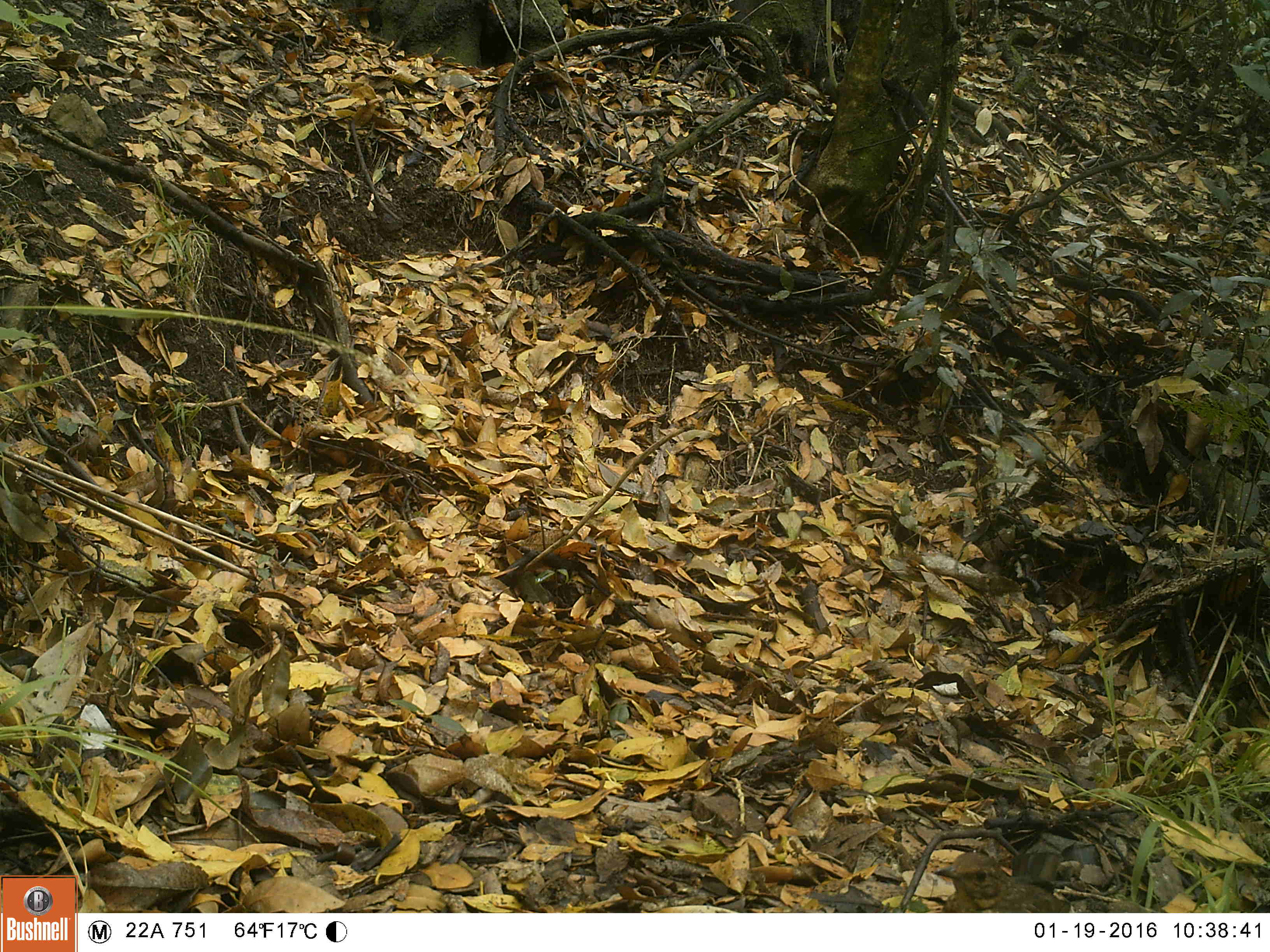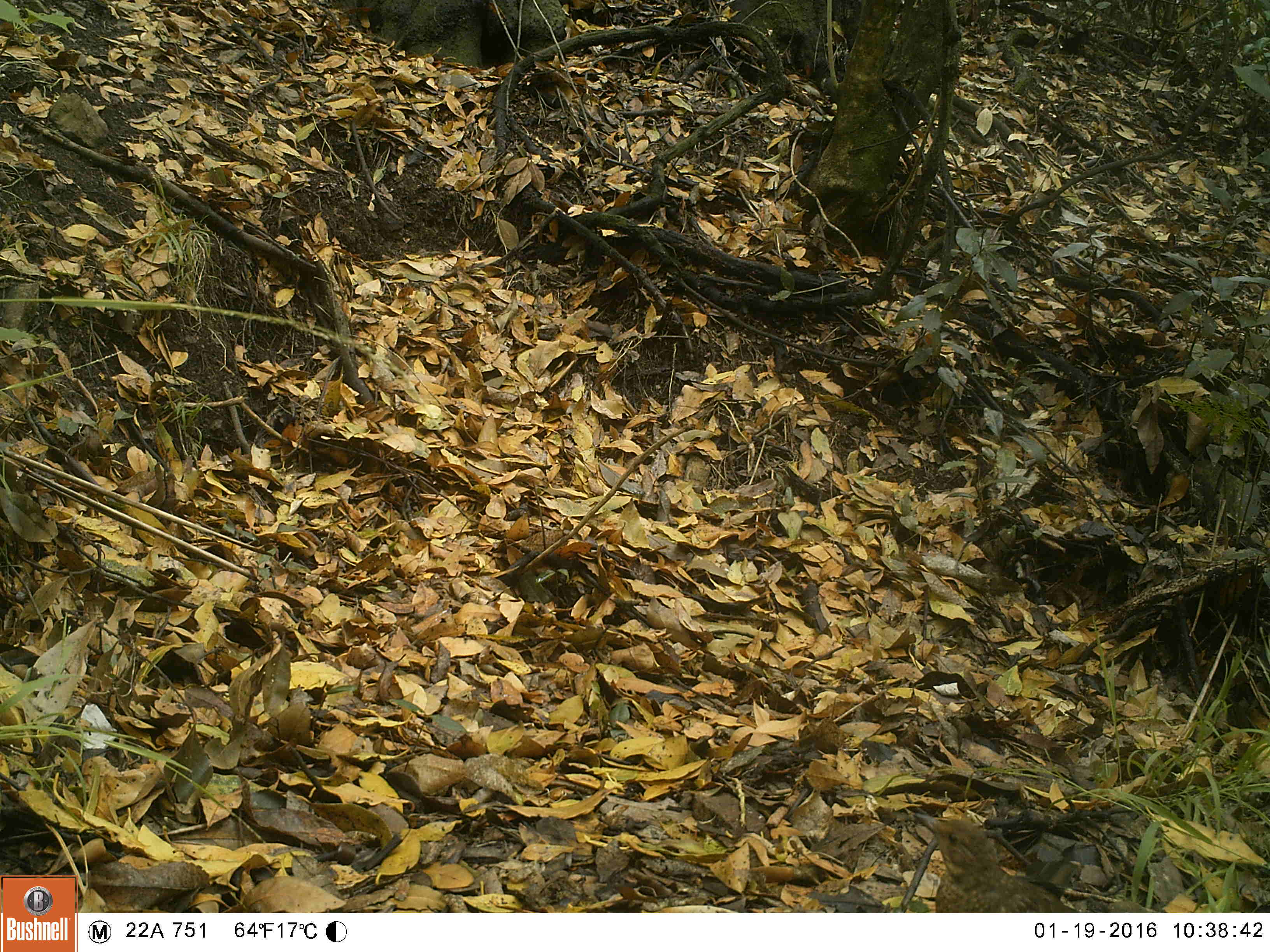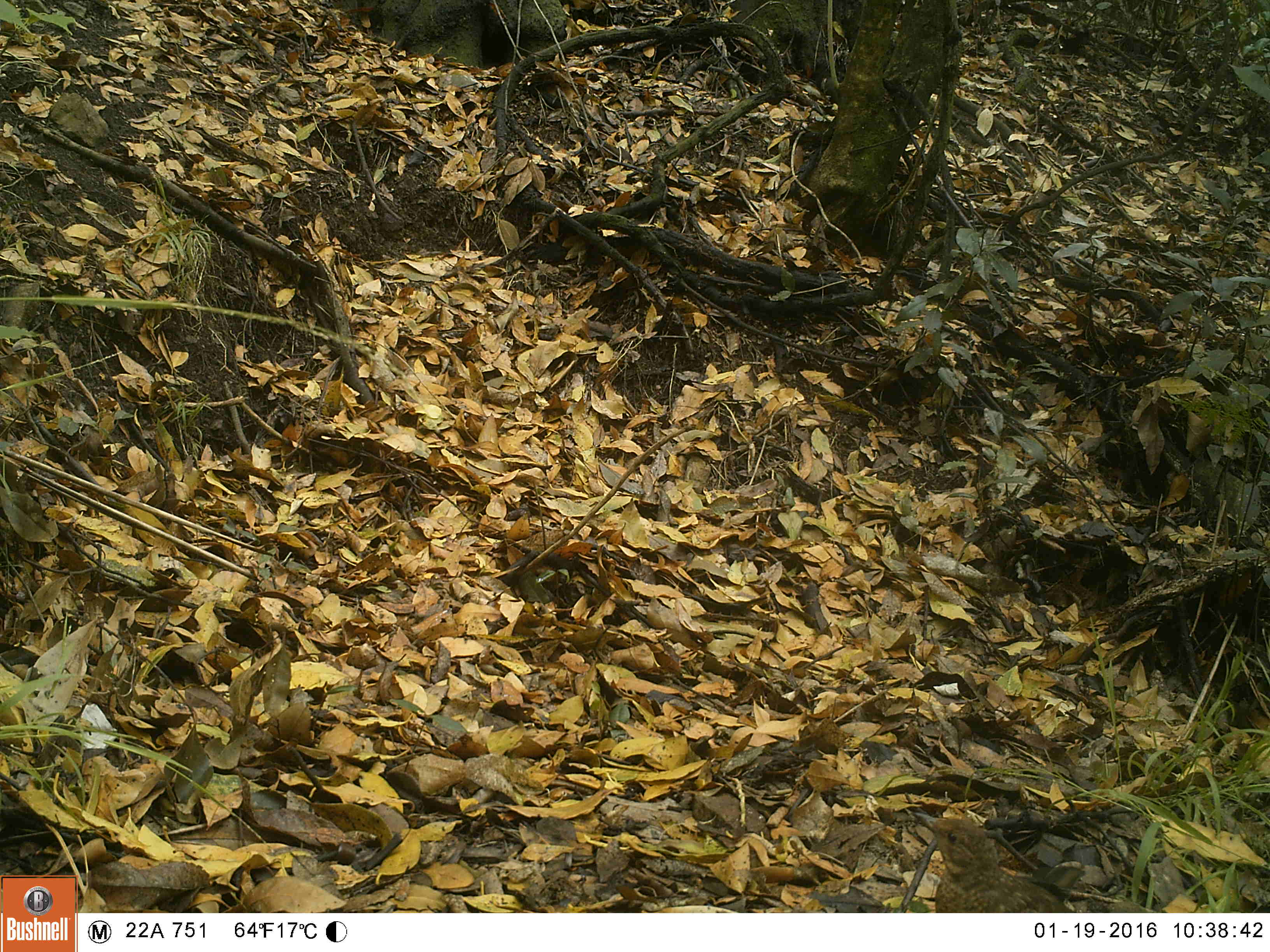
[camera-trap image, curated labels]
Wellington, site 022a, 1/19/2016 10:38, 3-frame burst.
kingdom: Animalia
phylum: Chordata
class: Aves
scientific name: Aves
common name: bird